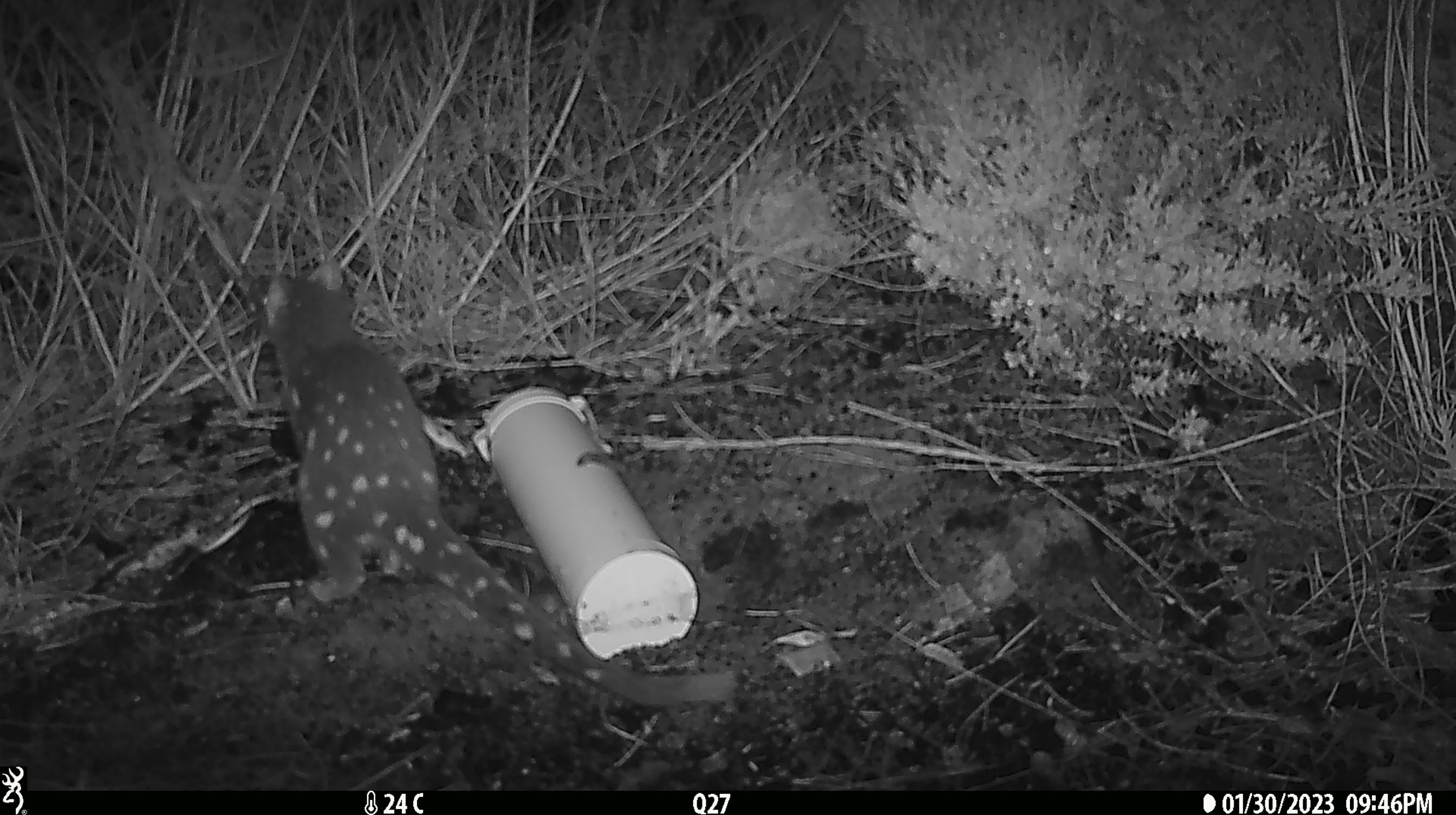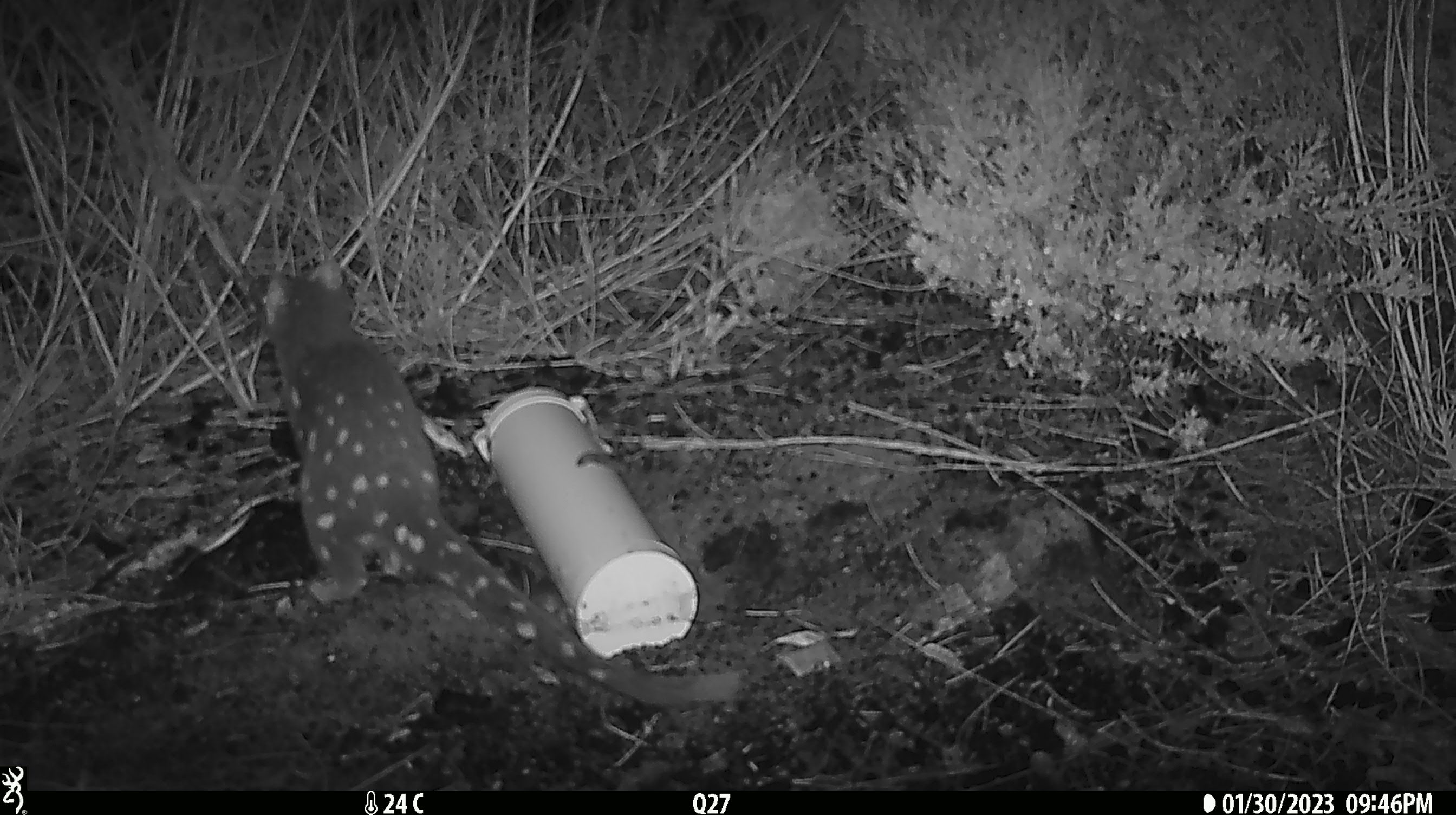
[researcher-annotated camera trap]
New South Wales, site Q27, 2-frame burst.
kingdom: Animalia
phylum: Chordata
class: Mammalia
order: Dasyuromorphia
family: Dasyuridae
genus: Dasyurus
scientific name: Dasyurus maculatus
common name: spotted-tailed quoll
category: quoll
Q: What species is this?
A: Quoll (spotted-tailed quoll) (Dasyurus maculatus).